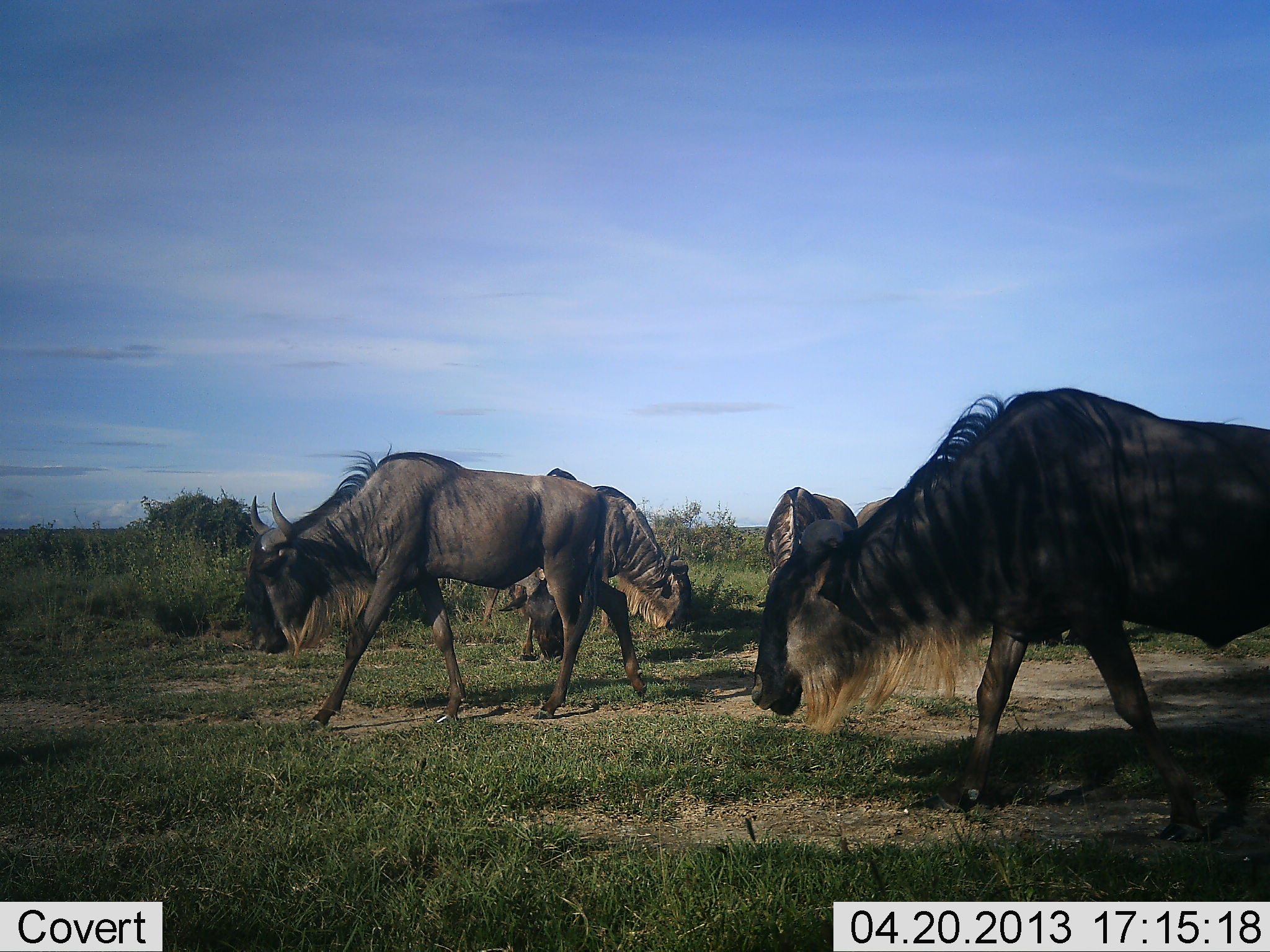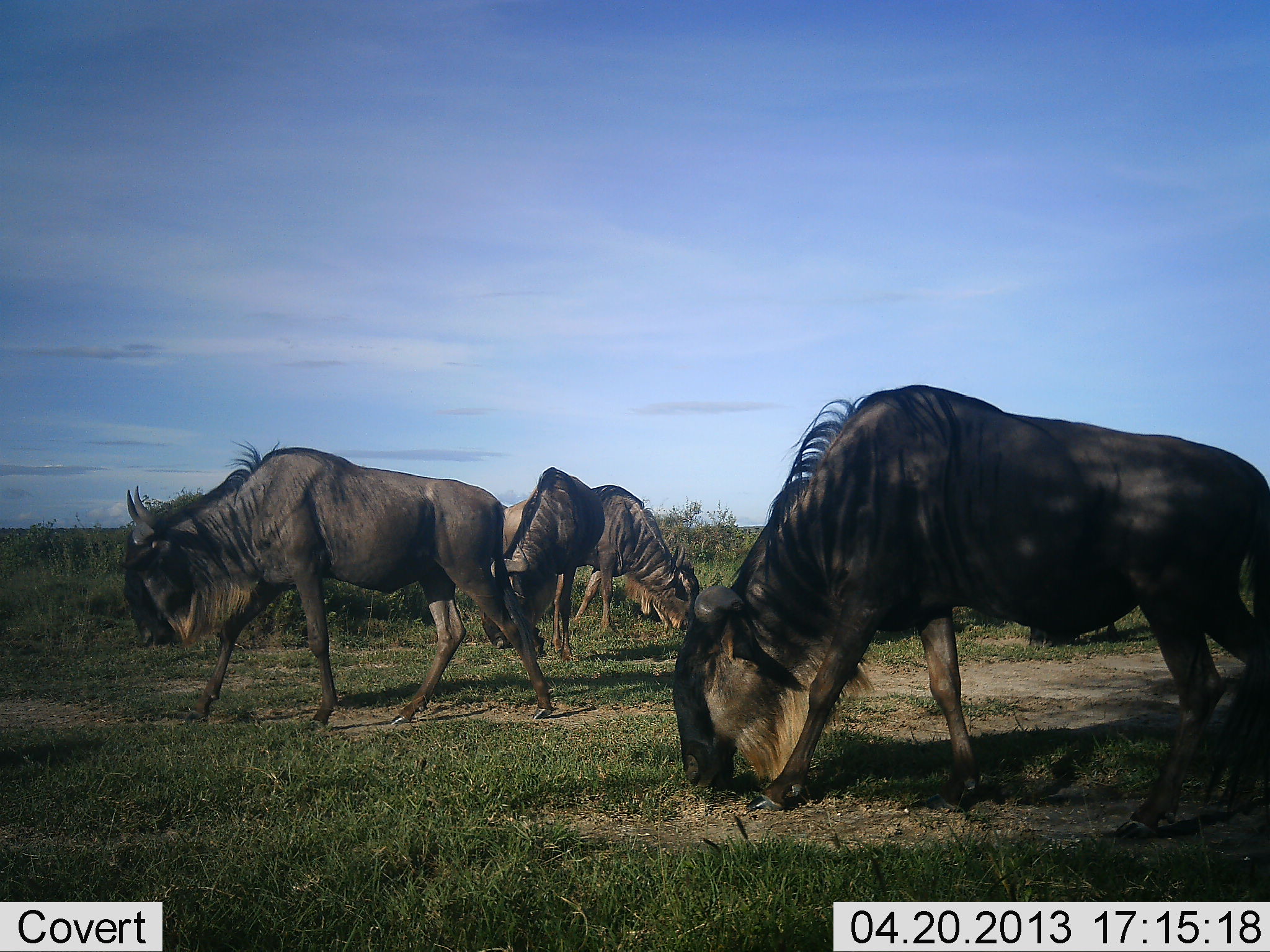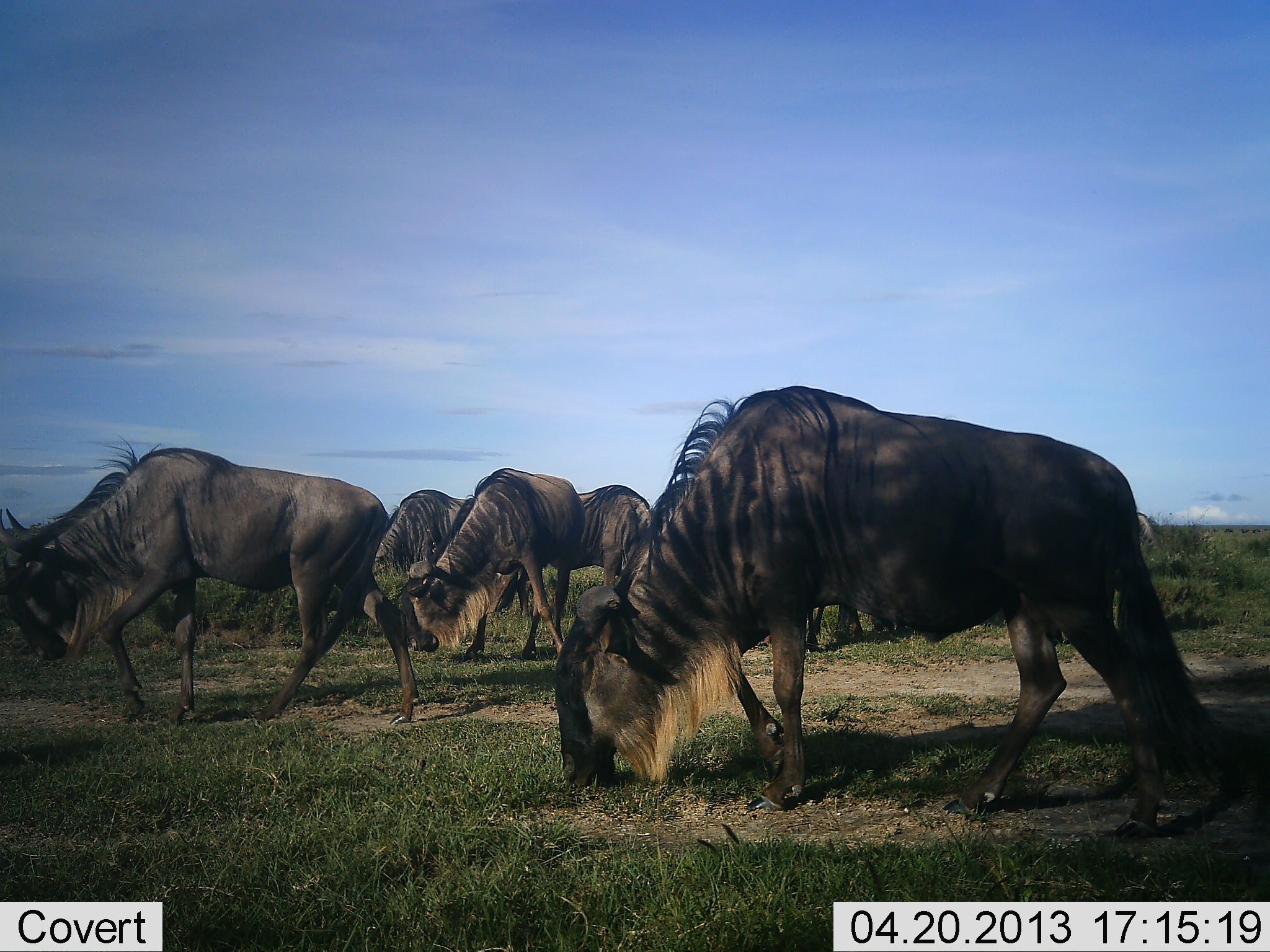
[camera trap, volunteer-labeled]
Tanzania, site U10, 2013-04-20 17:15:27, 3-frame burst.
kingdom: Animalia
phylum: Chordata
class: Mammalia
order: Artiodactyla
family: Bovidae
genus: Connochaetes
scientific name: Connochaetes taurinus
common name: blue wildebeest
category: wildebeest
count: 5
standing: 20%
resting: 0%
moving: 40%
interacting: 0%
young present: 0%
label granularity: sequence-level